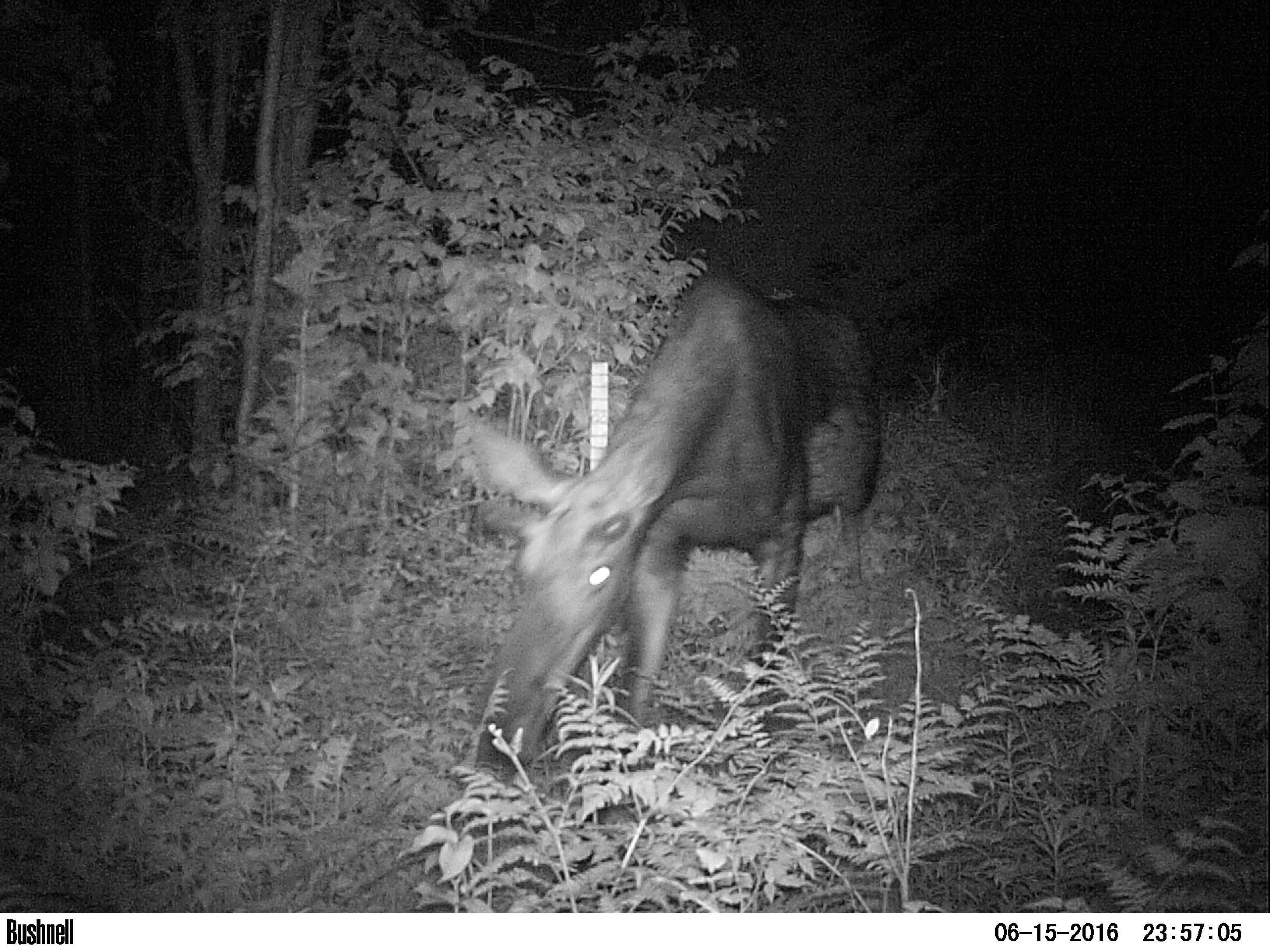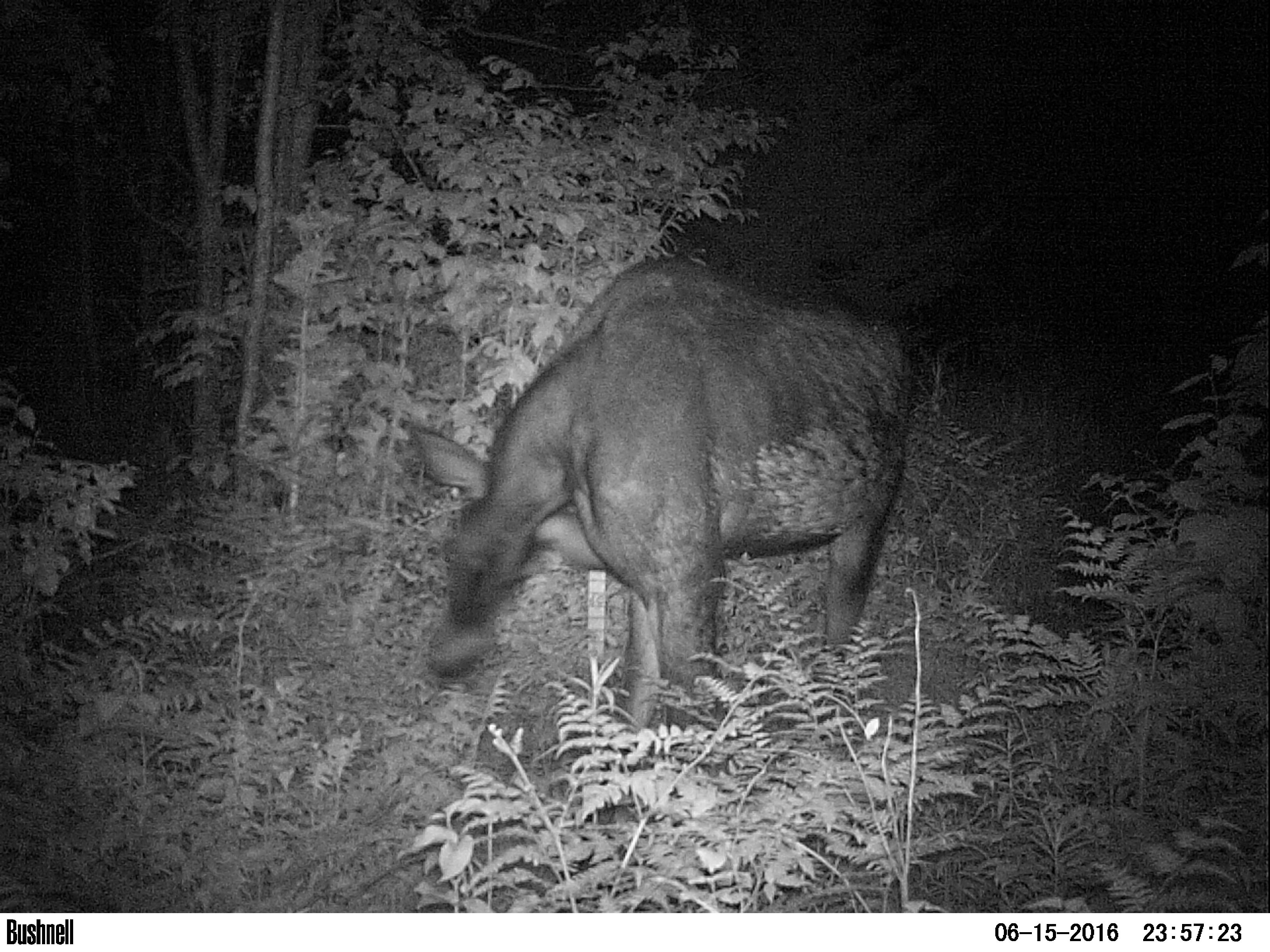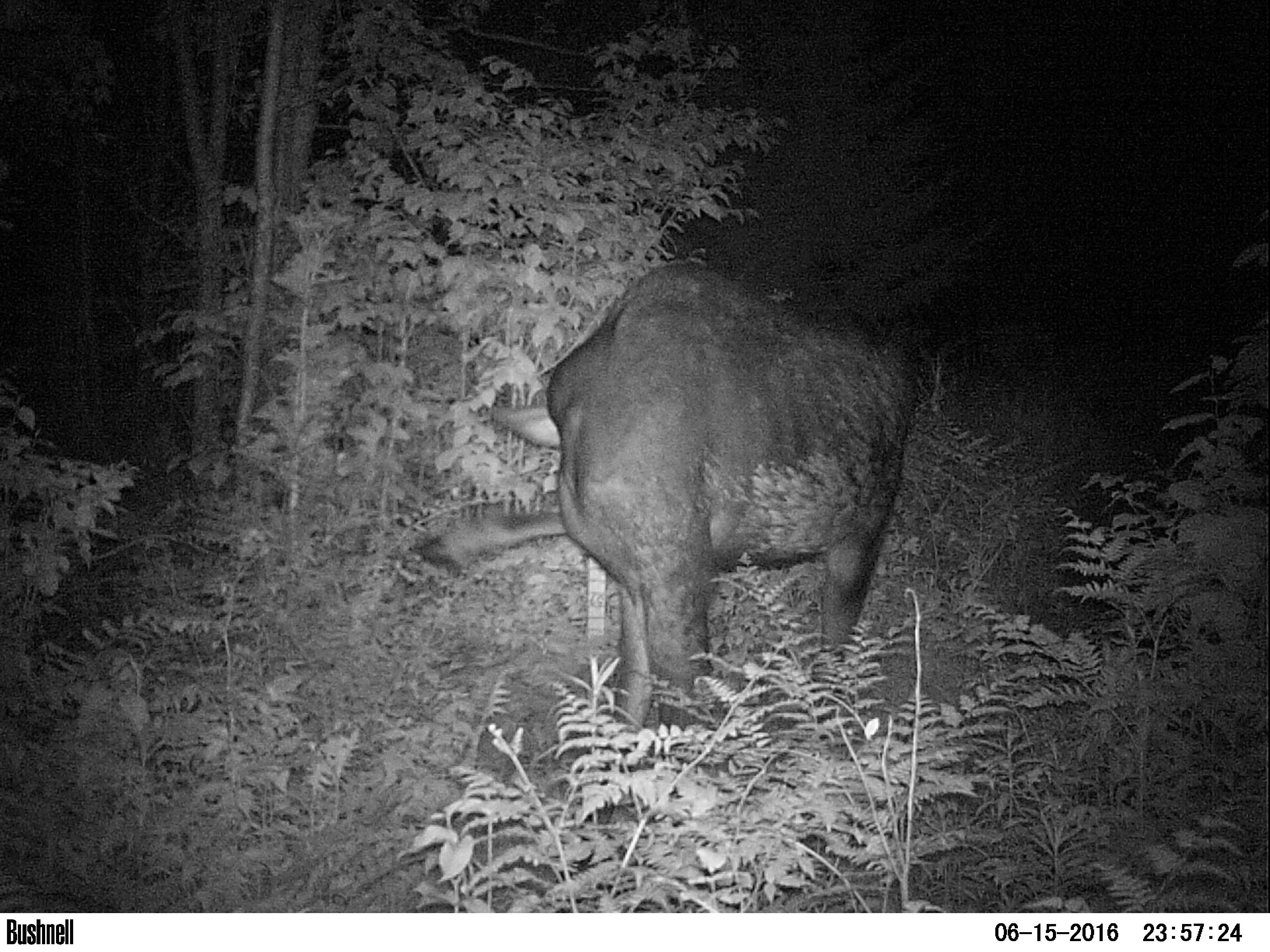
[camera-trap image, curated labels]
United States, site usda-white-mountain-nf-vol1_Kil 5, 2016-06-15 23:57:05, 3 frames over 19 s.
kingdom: Animalia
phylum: Chordata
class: Mammalia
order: Artiodactyla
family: Cervidae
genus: Alces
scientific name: Alces alces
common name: moose